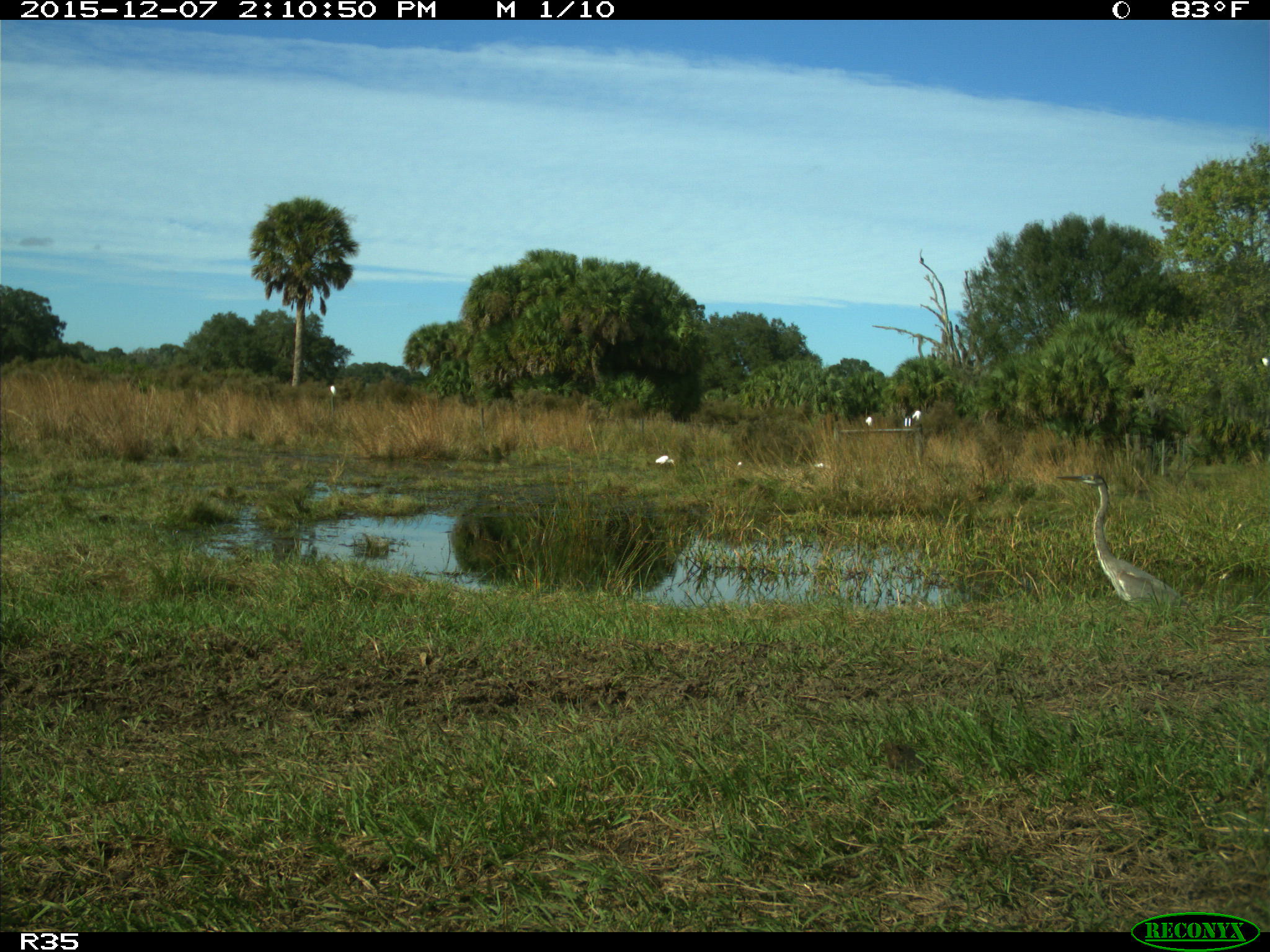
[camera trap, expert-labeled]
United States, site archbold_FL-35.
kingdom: Animalia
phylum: Chordata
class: Aves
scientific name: Aves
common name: birds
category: unidentified bird